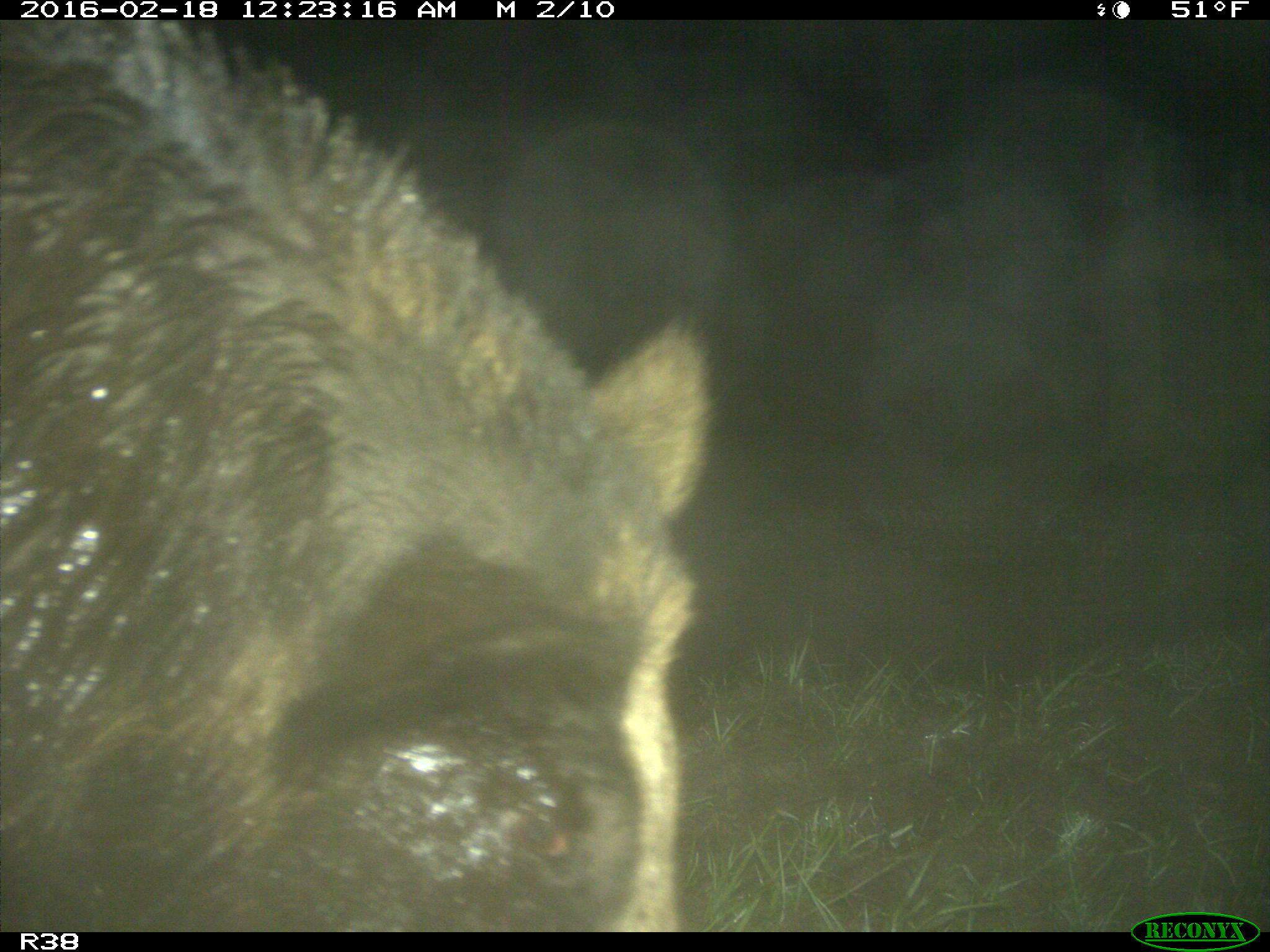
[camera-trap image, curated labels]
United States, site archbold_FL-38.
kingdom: Animalia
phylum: Chordata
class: Mammalia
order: Artiodactyla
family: Suidae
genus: Sus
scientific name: Sus scrofa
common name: wild boar